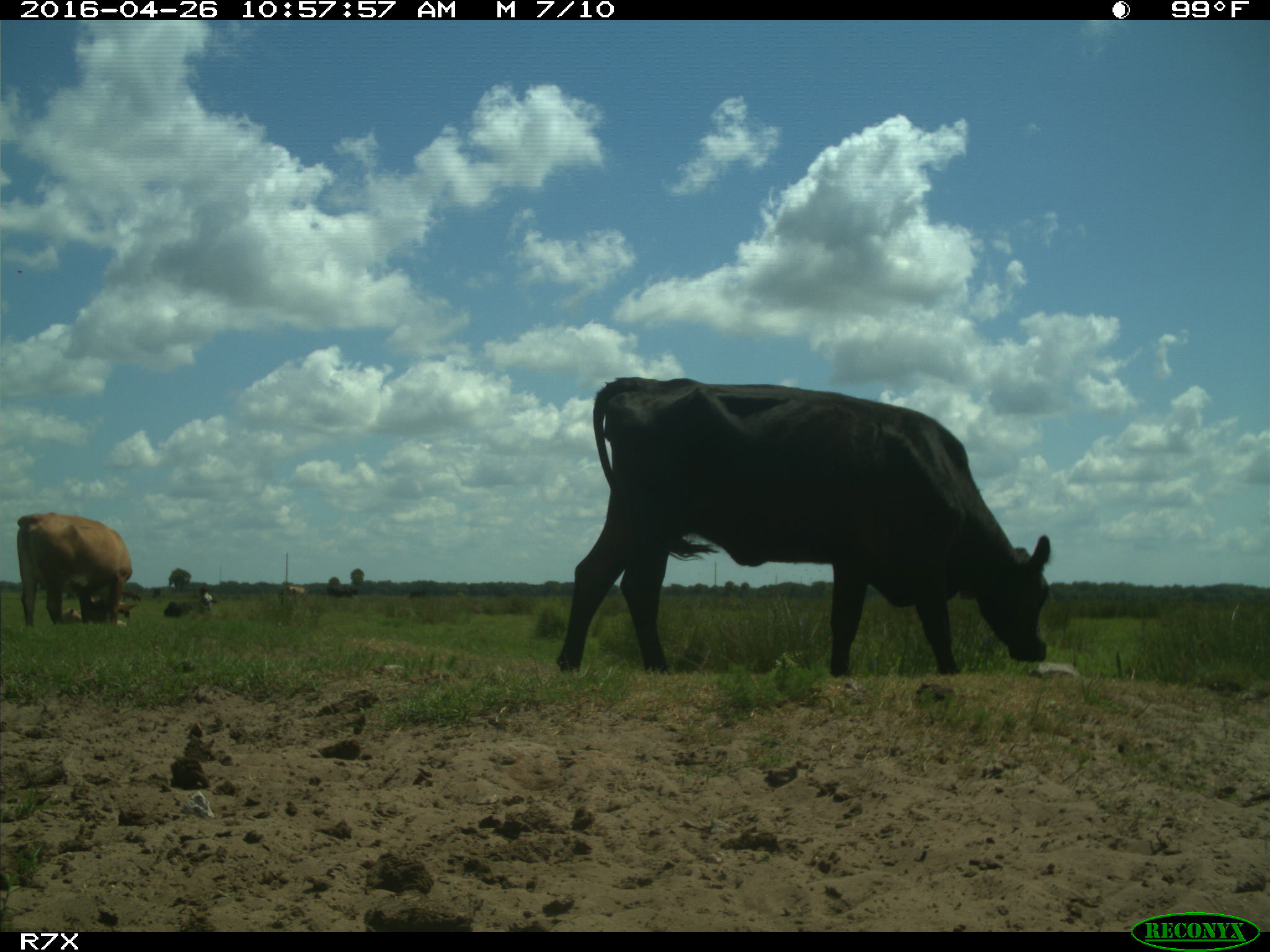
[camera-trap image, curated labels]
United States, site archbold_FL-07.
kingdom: Animalia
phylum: Chordata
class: Mammalia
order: Artiodactyla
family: Bovidae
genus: Bos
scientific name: Bos taurus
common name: domestic cow